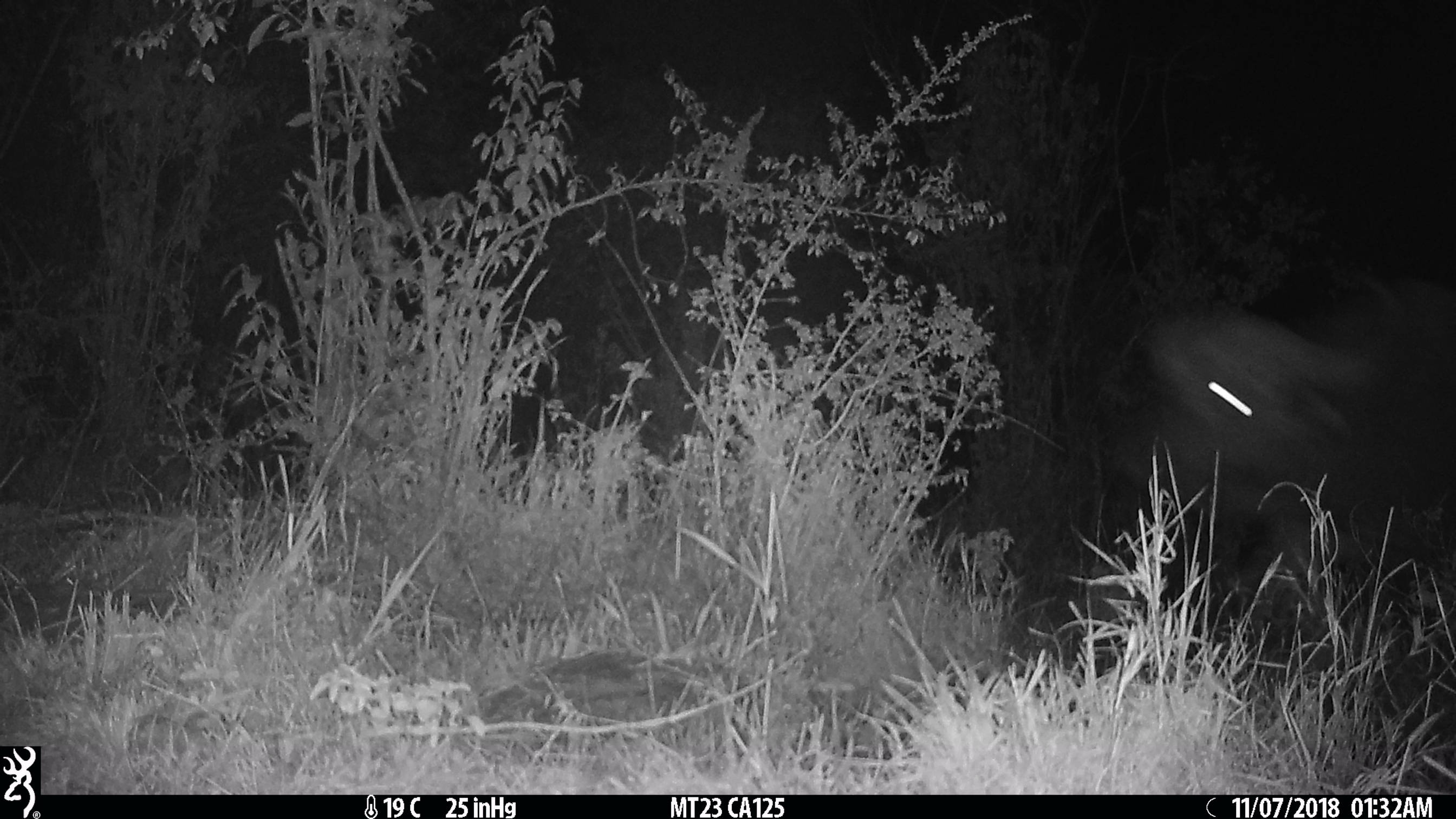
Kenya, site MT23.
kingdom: Animalia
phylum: Chordata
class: Mammalia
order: Artiodactyla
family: Bovidae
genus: Syncerus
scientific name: Syncerus caffer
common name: buffalo